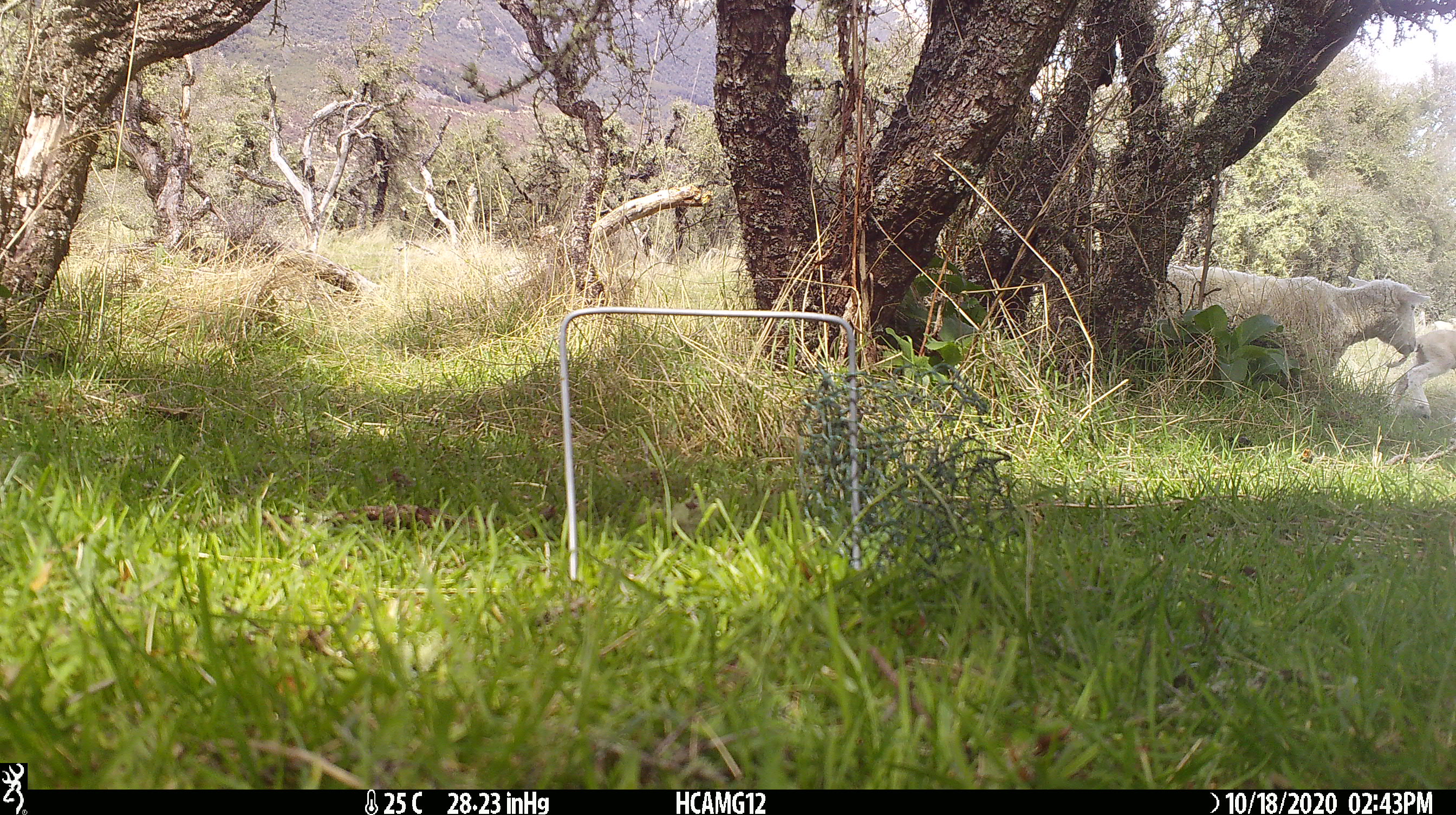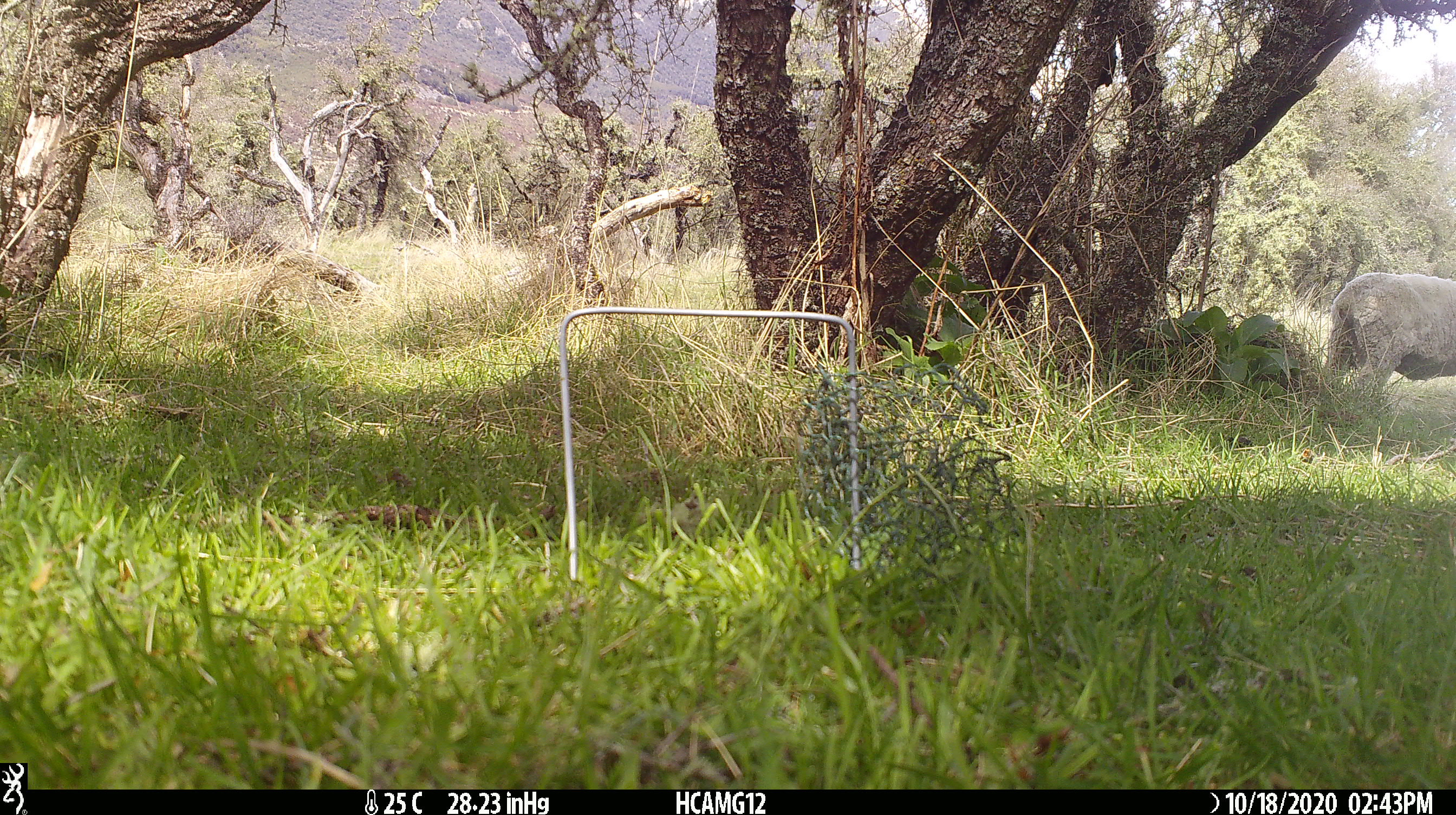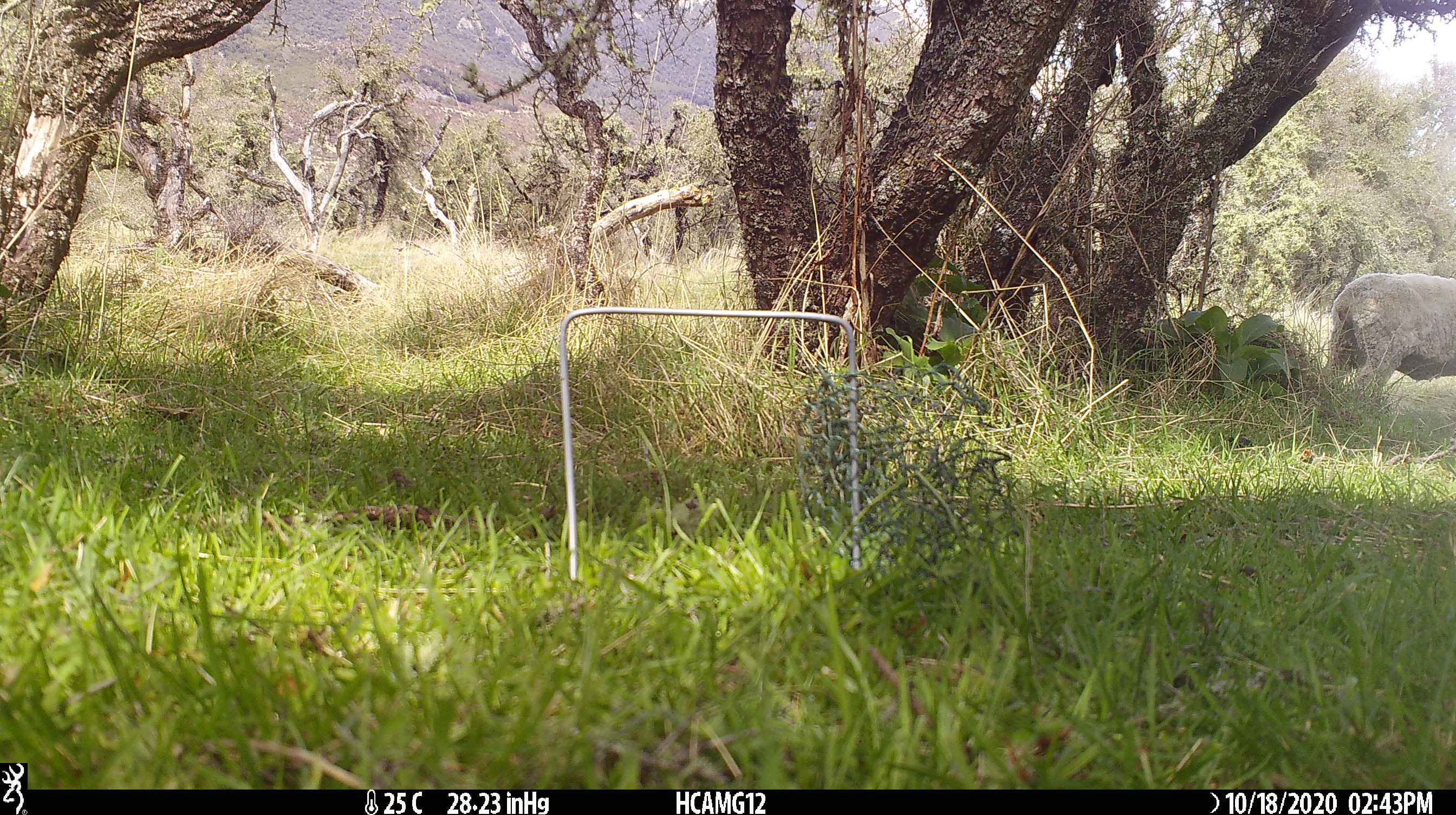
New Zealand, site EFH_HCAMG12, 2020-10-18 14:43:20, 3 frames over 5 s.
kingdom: Animalia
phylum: Chordata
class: Mammalia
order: Artiodactyla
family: Bovidae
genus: Ovis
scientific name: Ovis aries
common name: domestic sheep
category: sheep